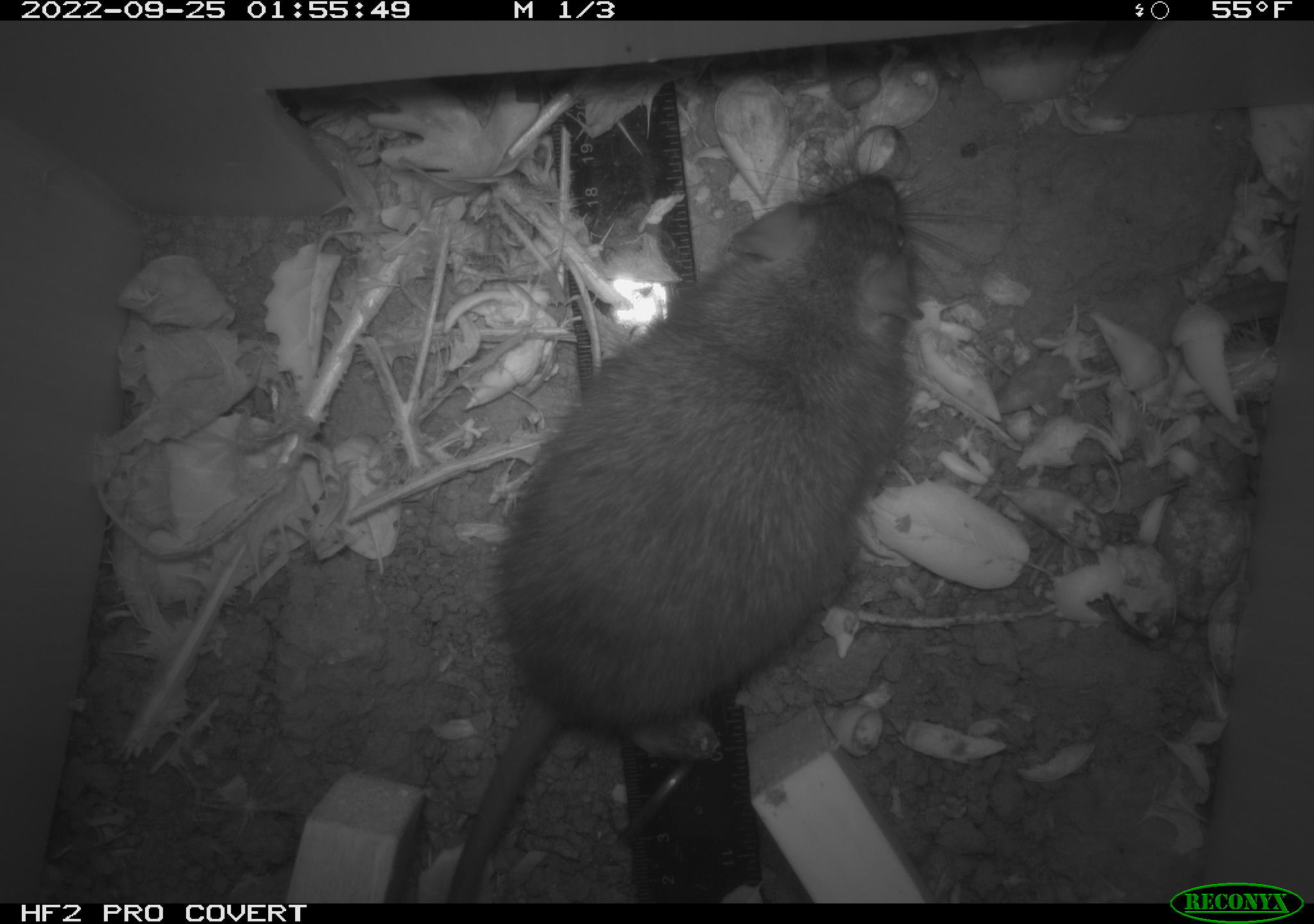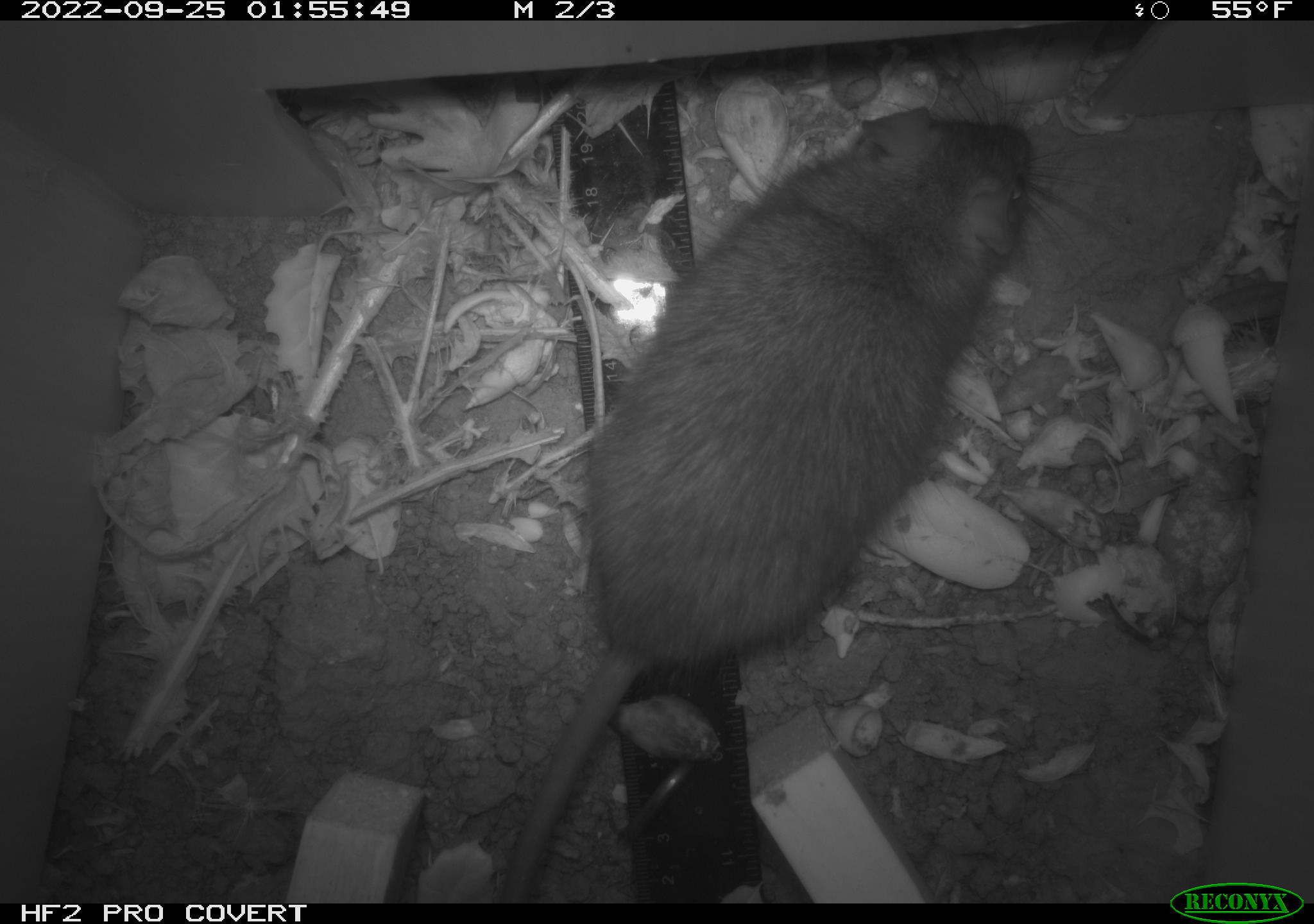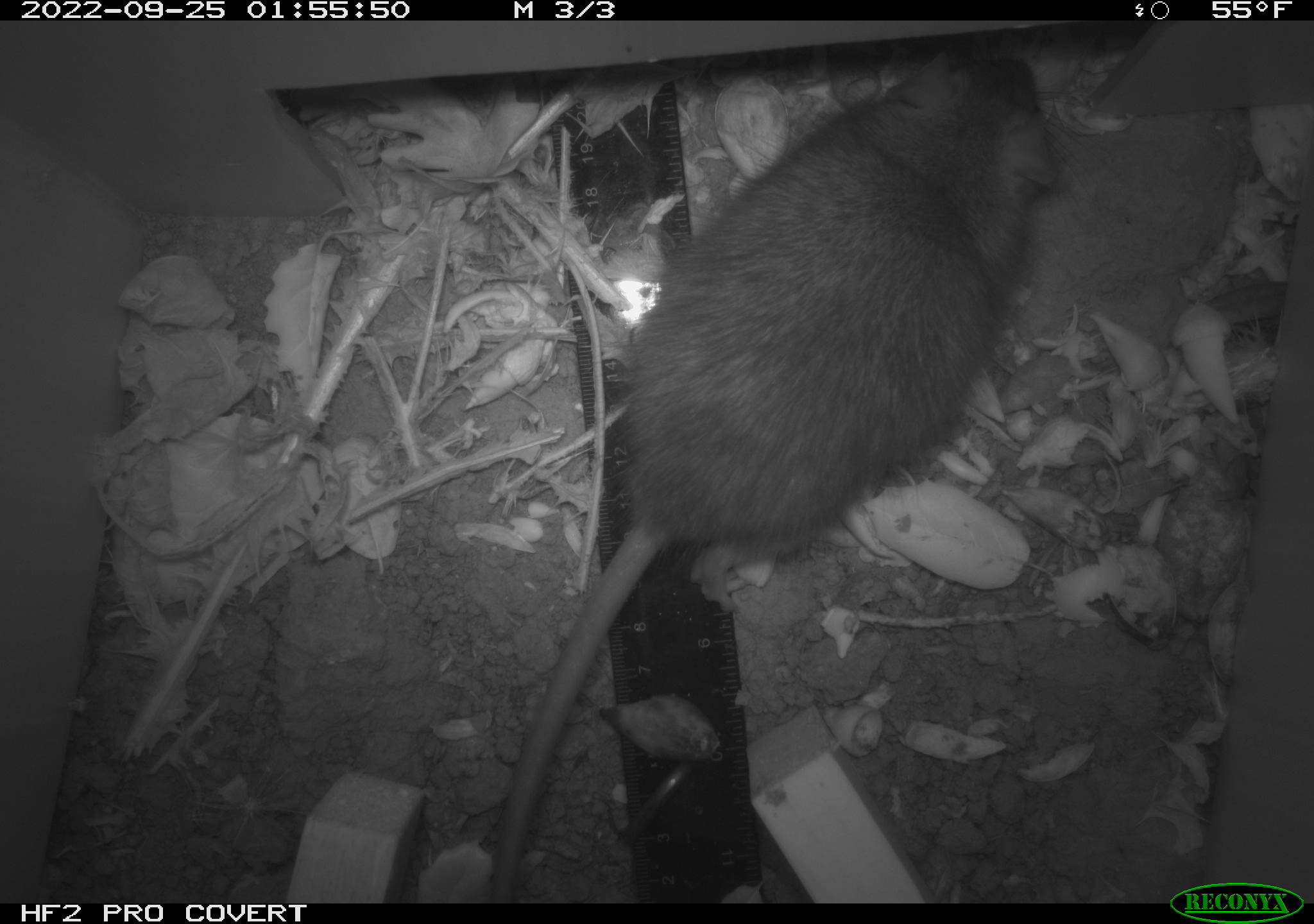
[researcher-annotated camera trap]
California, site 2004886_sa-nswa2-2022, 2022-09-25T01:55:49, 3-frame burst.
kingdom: Animalia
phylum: Chordata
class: Mammalia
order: Rodentia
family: Muridae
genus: Rattus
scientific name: Rattus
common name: rat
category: rattus species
Rattus species (rat) (Rattus).